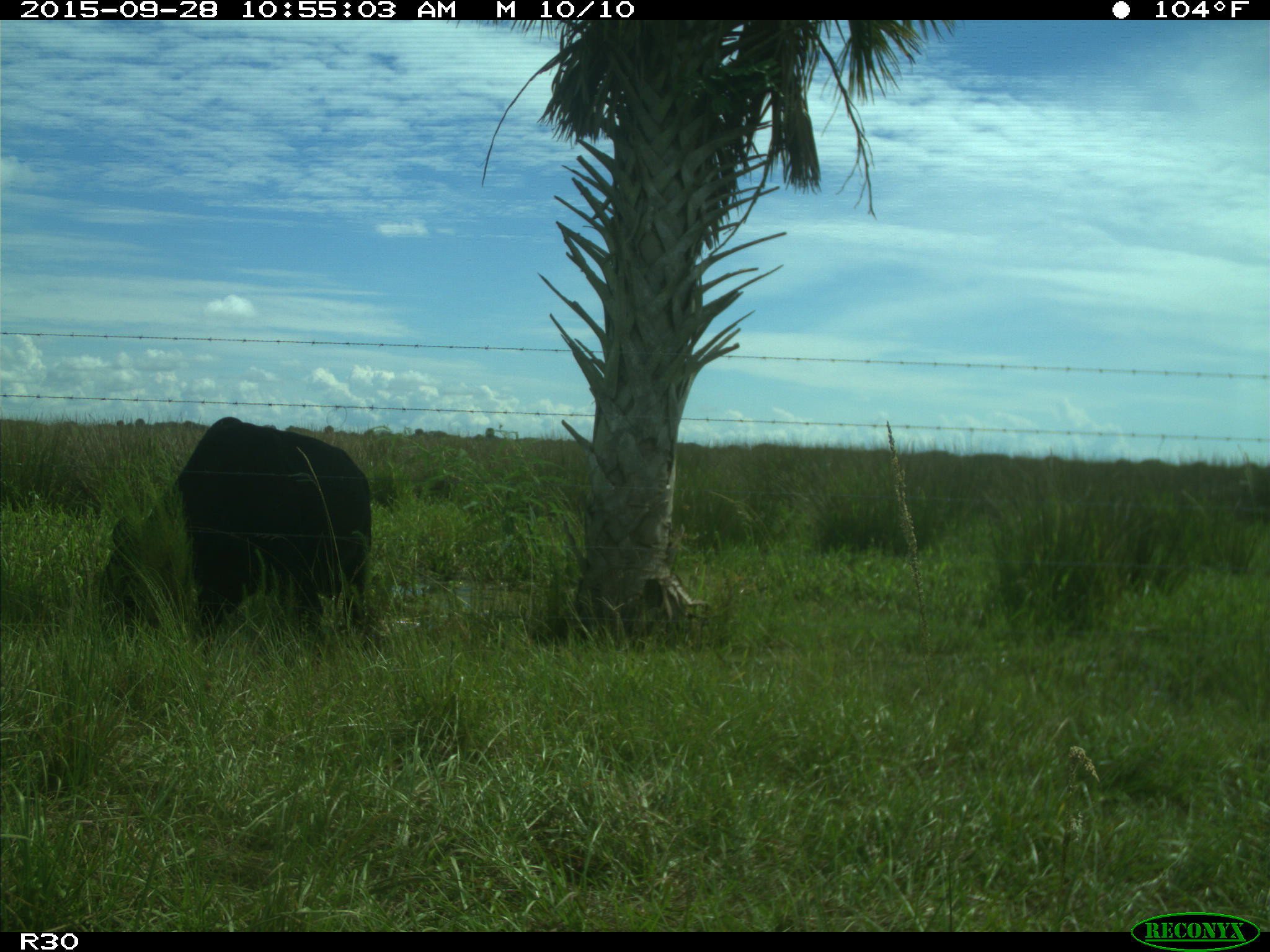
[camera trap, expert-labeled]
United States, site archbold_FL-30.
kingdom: Animalia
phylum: Chordata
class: Mammalia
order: Artiodactyla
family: Bovidae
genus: Bos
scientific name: Bos taurus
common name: domestic cow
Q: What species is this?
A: Bos taurus (domestic cow).